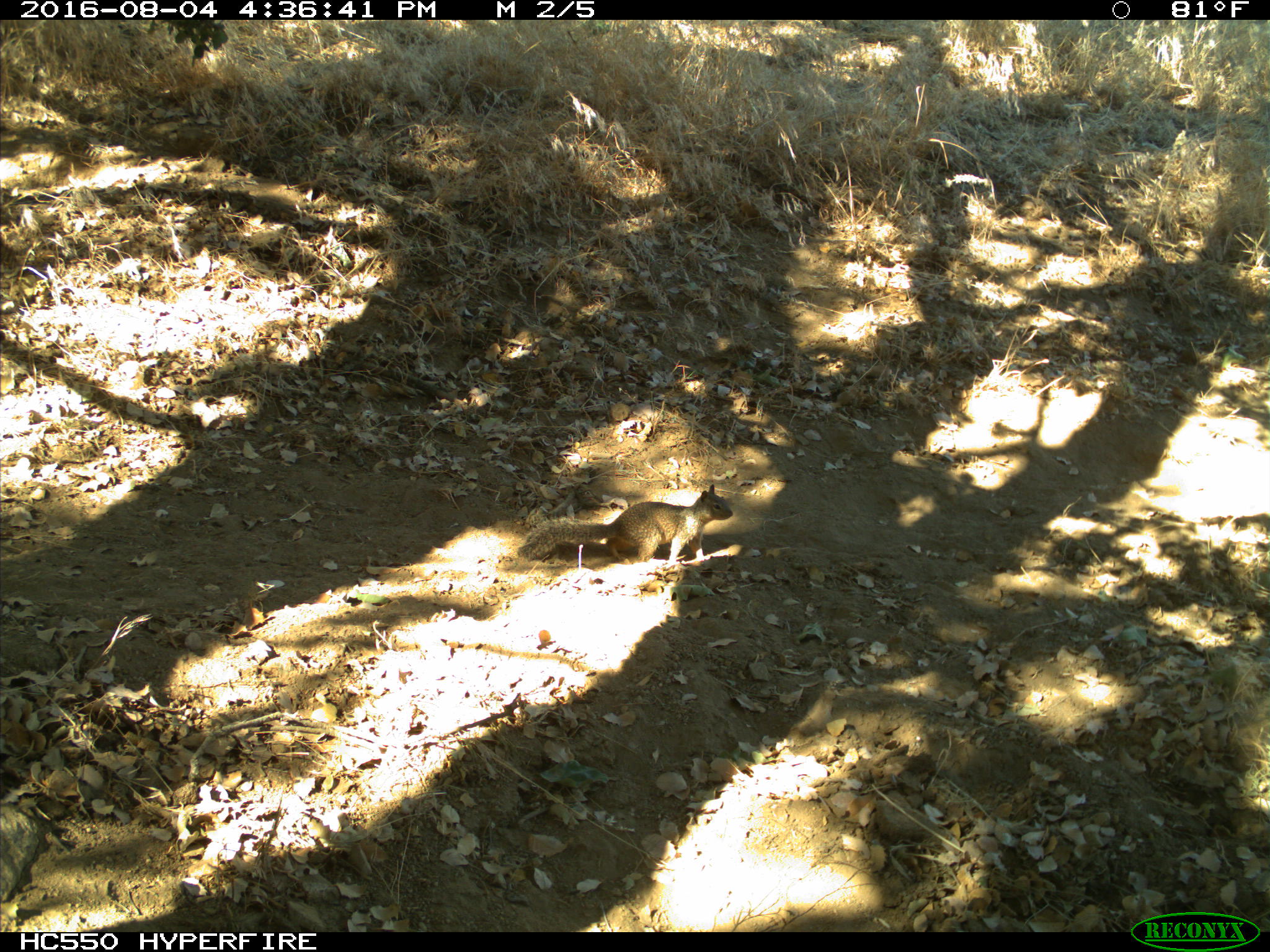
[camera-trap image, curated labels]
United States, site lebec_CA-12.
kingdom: Animalia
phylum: Chordata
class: Mammalia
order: Rodentia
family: Sciuridae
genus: Otospermophilus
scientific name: Otospermophilus beecheyi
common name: california ground squirrel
Otospermophilus beecheyi (california ground squirrel).